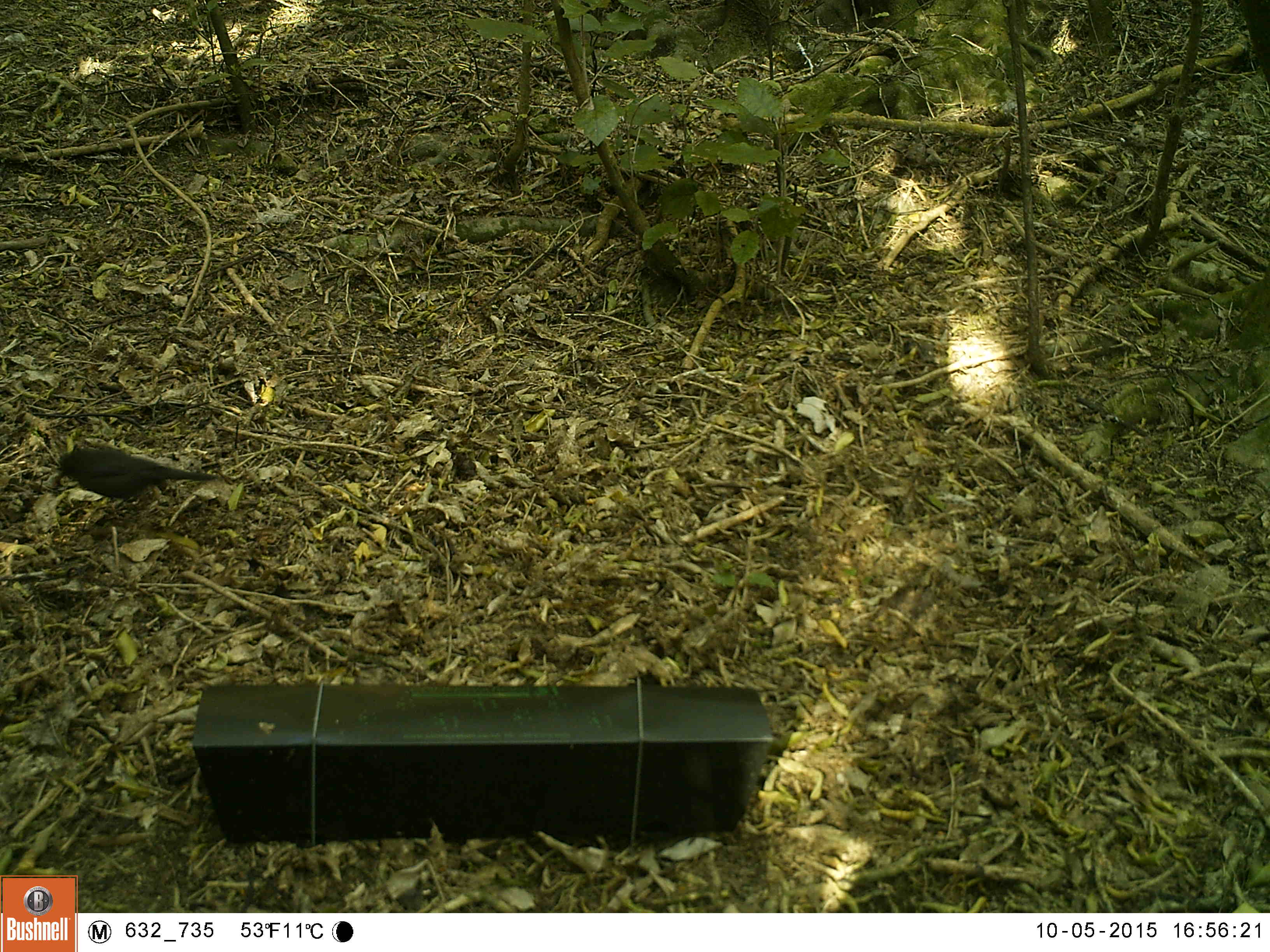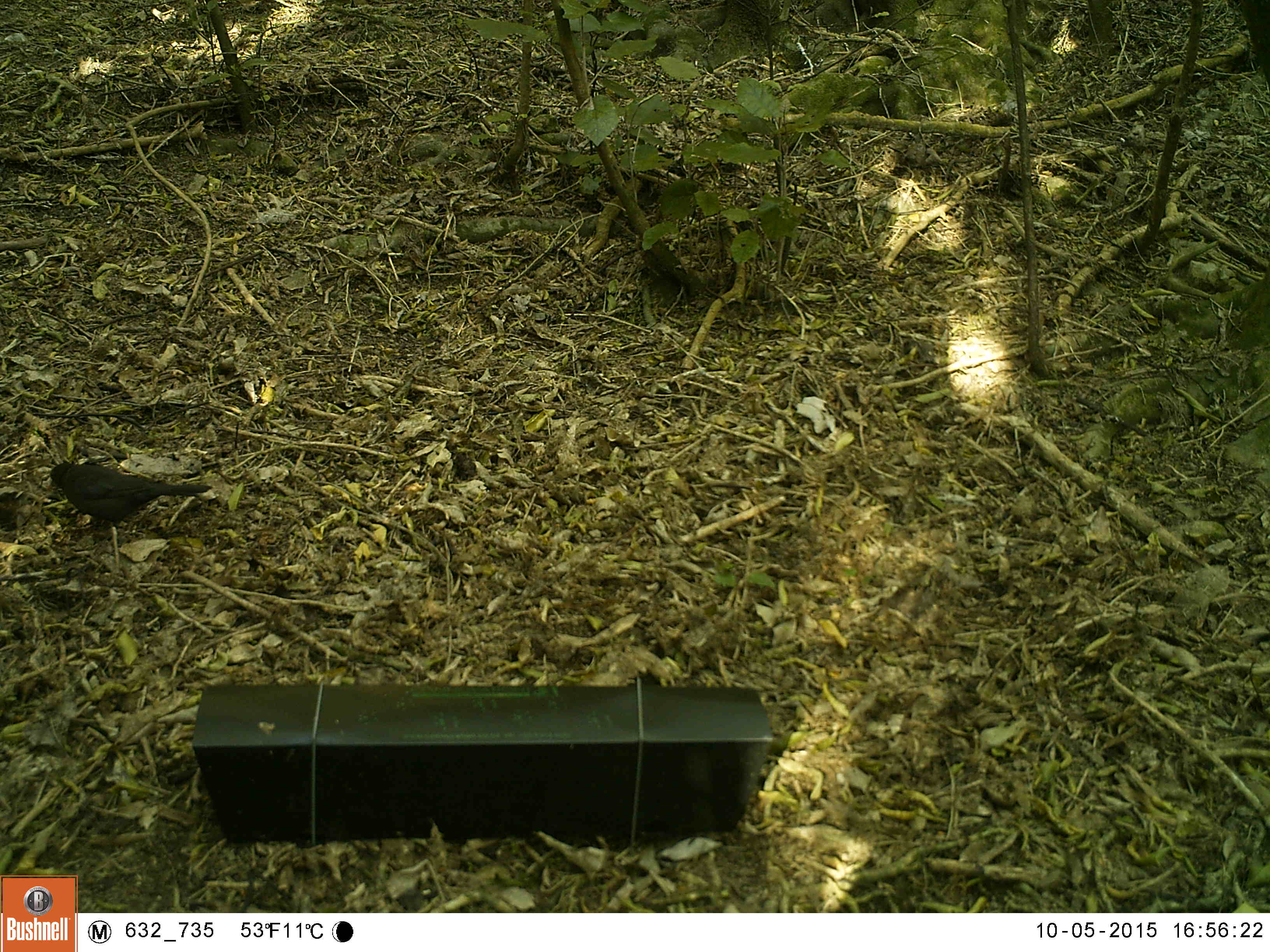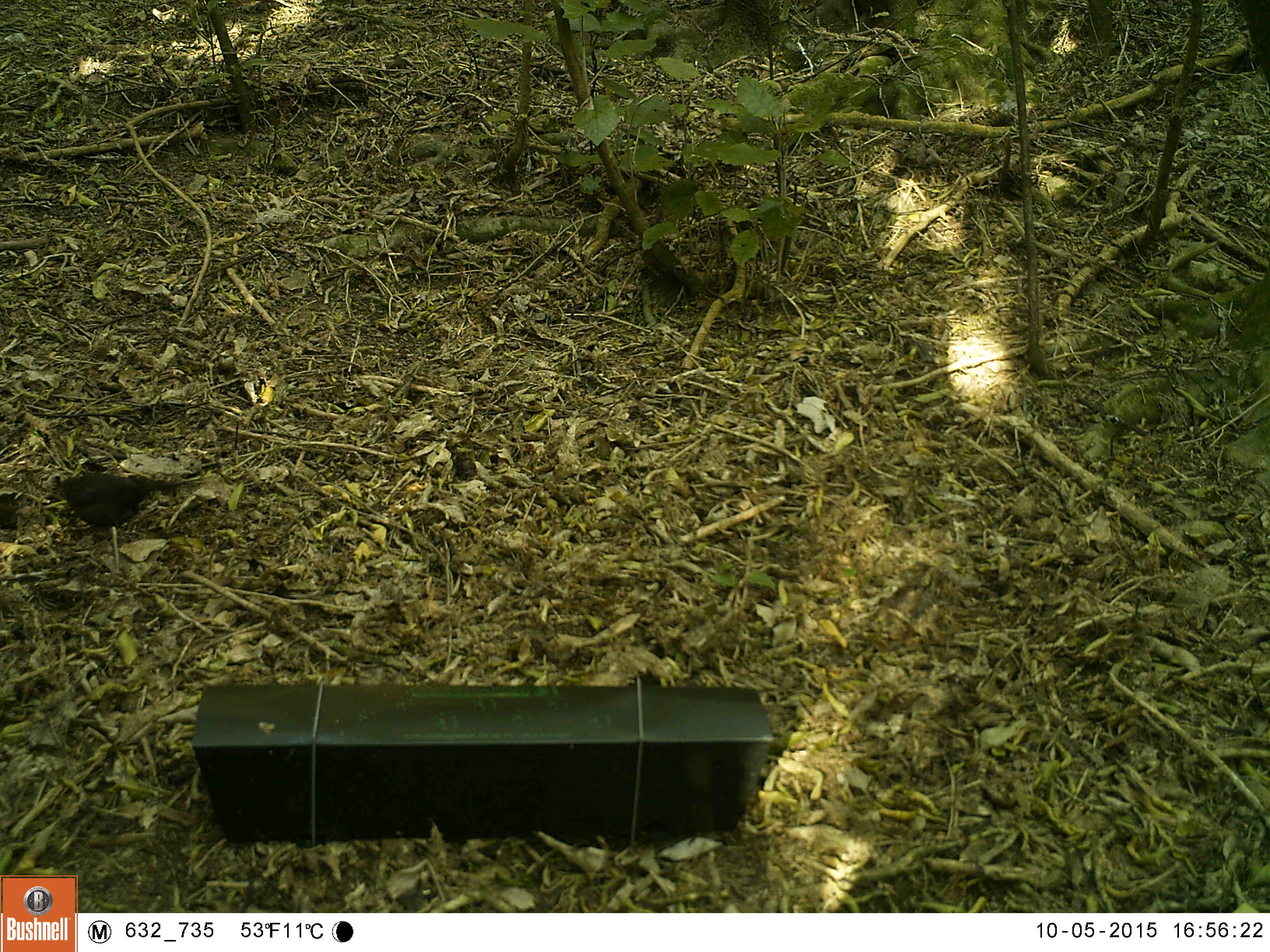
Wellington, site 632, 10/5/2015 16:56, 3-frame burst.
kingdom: Animalia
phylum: Chordata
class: Aves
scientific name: Aves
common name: bird